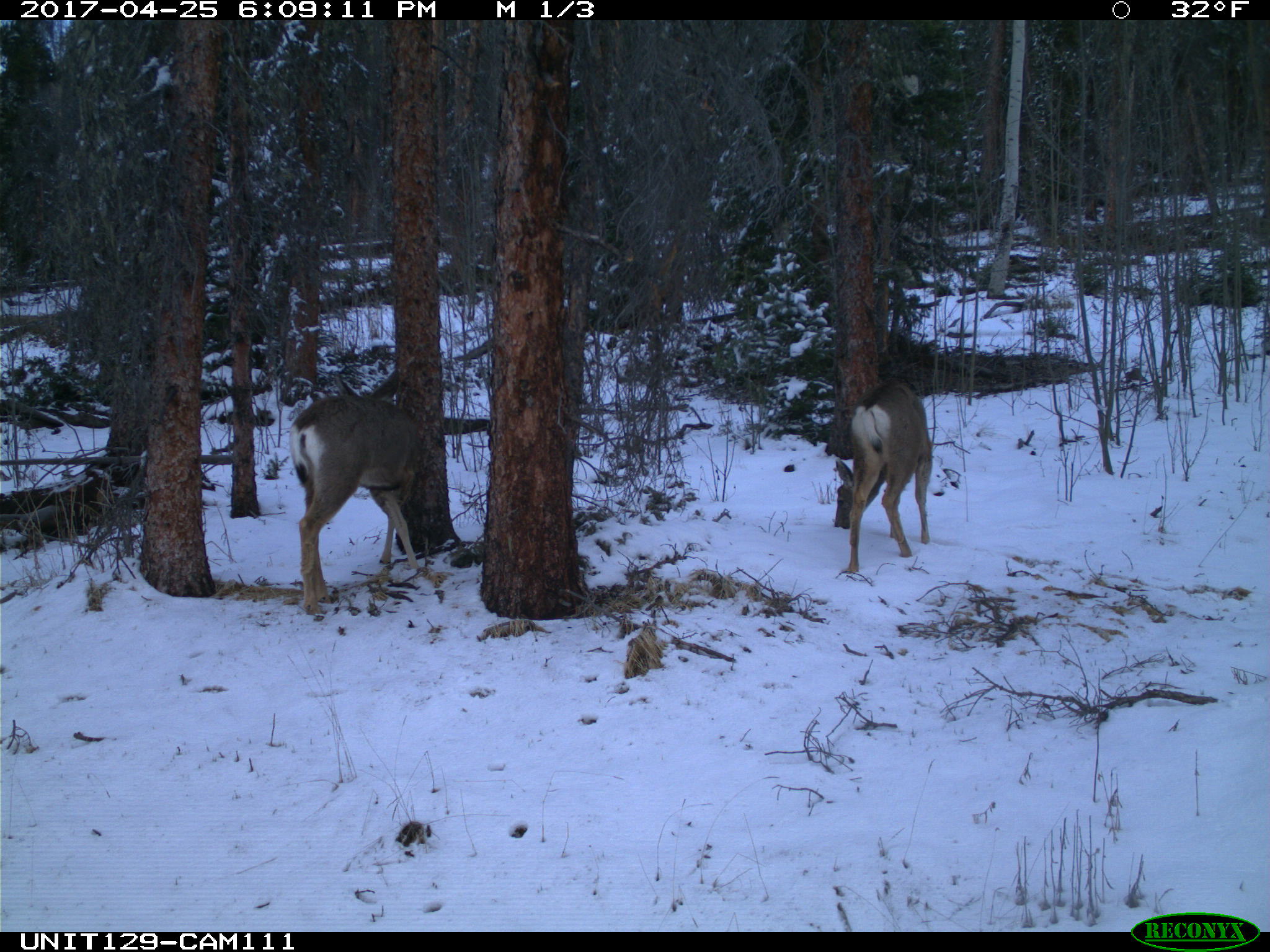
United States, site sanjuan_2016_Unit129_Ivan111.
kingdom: Animalia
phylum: Chordata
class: Mammalia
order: Artiodactyla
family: Cervidae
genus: Odocoileus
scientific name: Odocoileus hemionus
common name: mule deer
Odocoileus hemionus (mule deer).